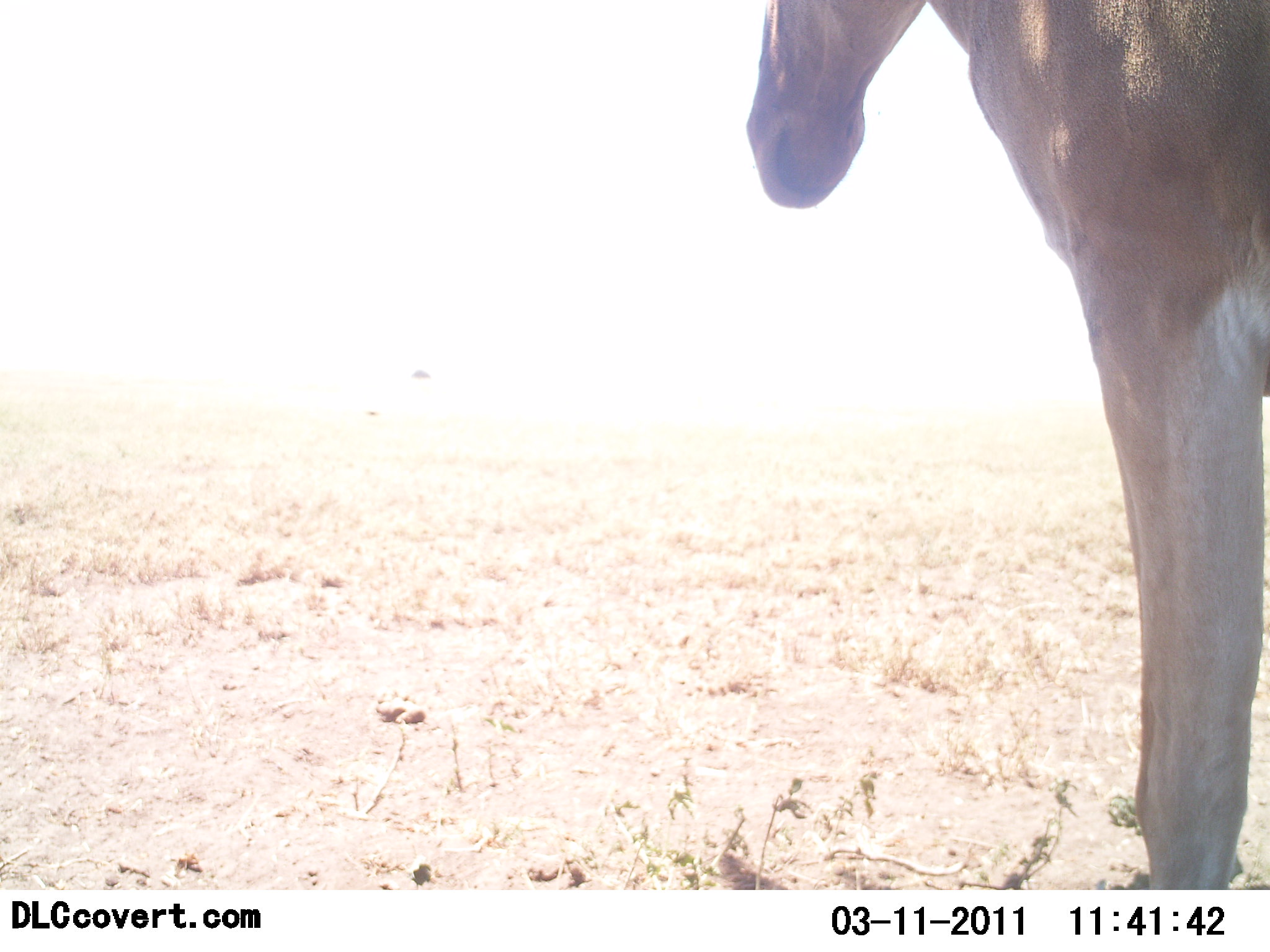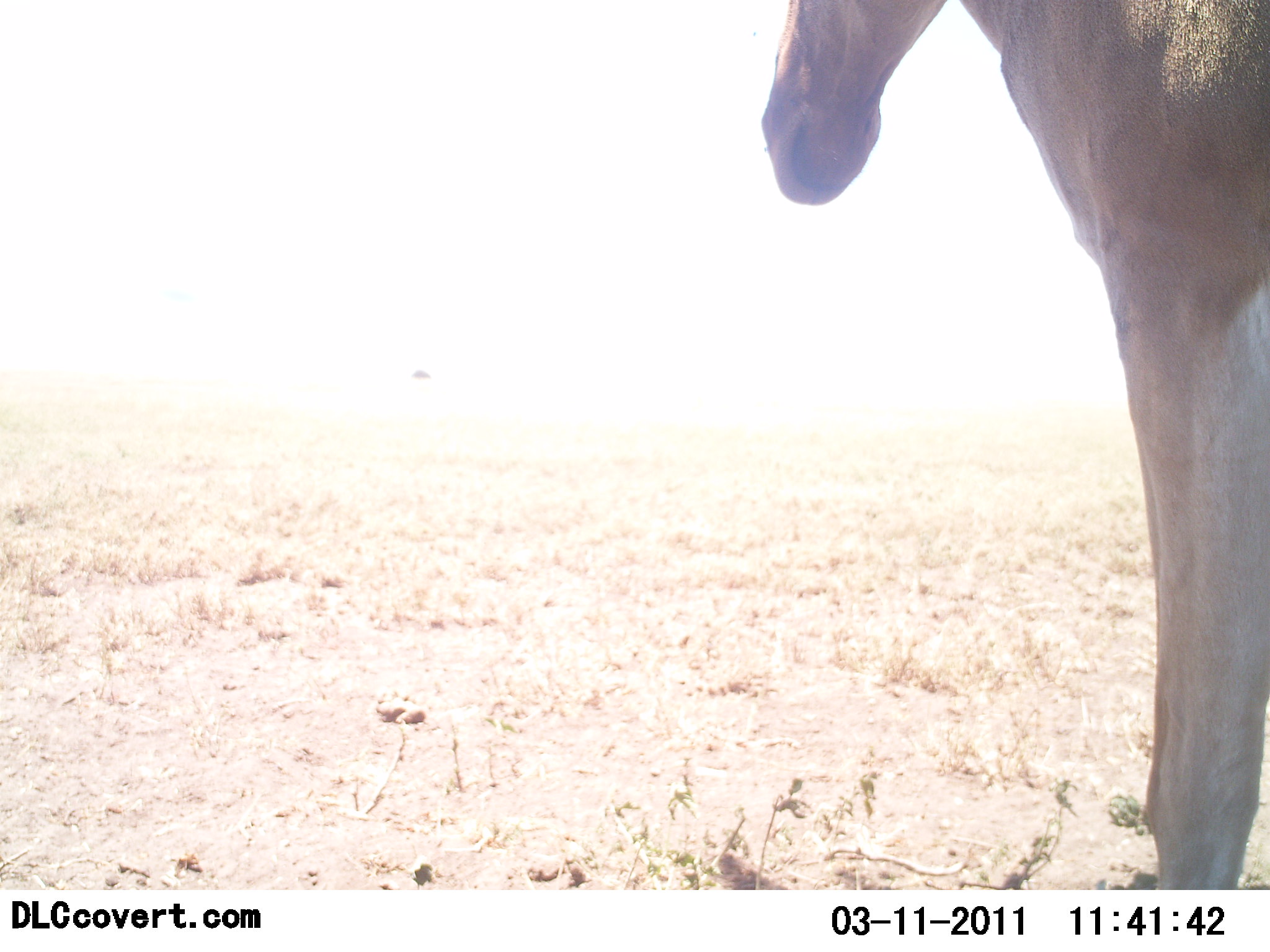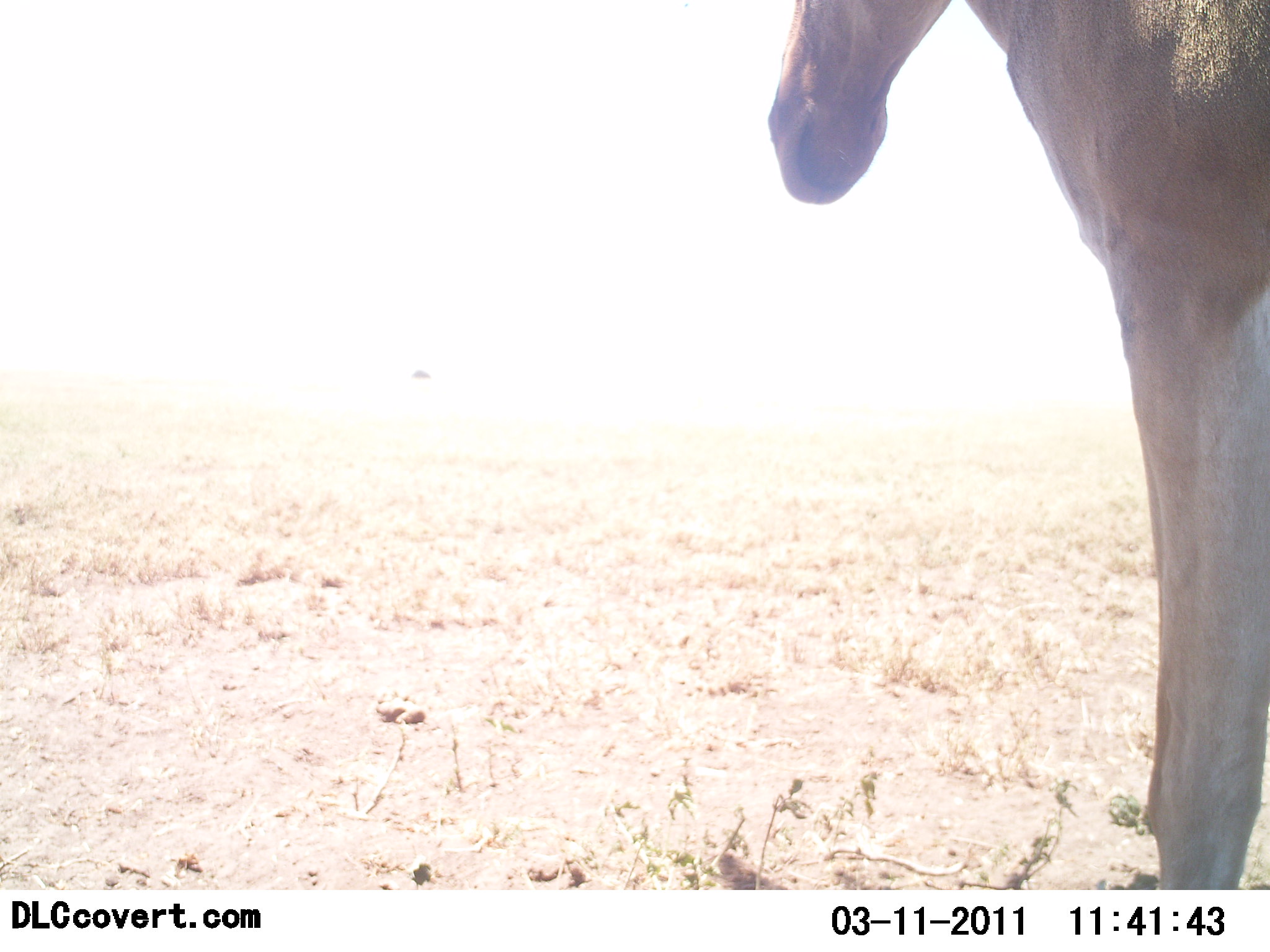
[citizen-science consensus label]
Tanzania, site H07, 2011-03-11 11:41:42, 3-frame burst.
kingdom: Animalia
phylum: Chordata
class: Mammalia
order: Artiodactyla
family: Bovidae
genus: Alcelaphus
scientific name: Alcelaphus buselaphus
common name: hartebeest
Hartebeest (Alcelaphus buselaphus), count 1. Behavior (volunteer vote fractions): standing 91%, resting 9%, moving 0%, interacting 0%. Young present (vote fraction): 0%. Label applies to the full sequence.